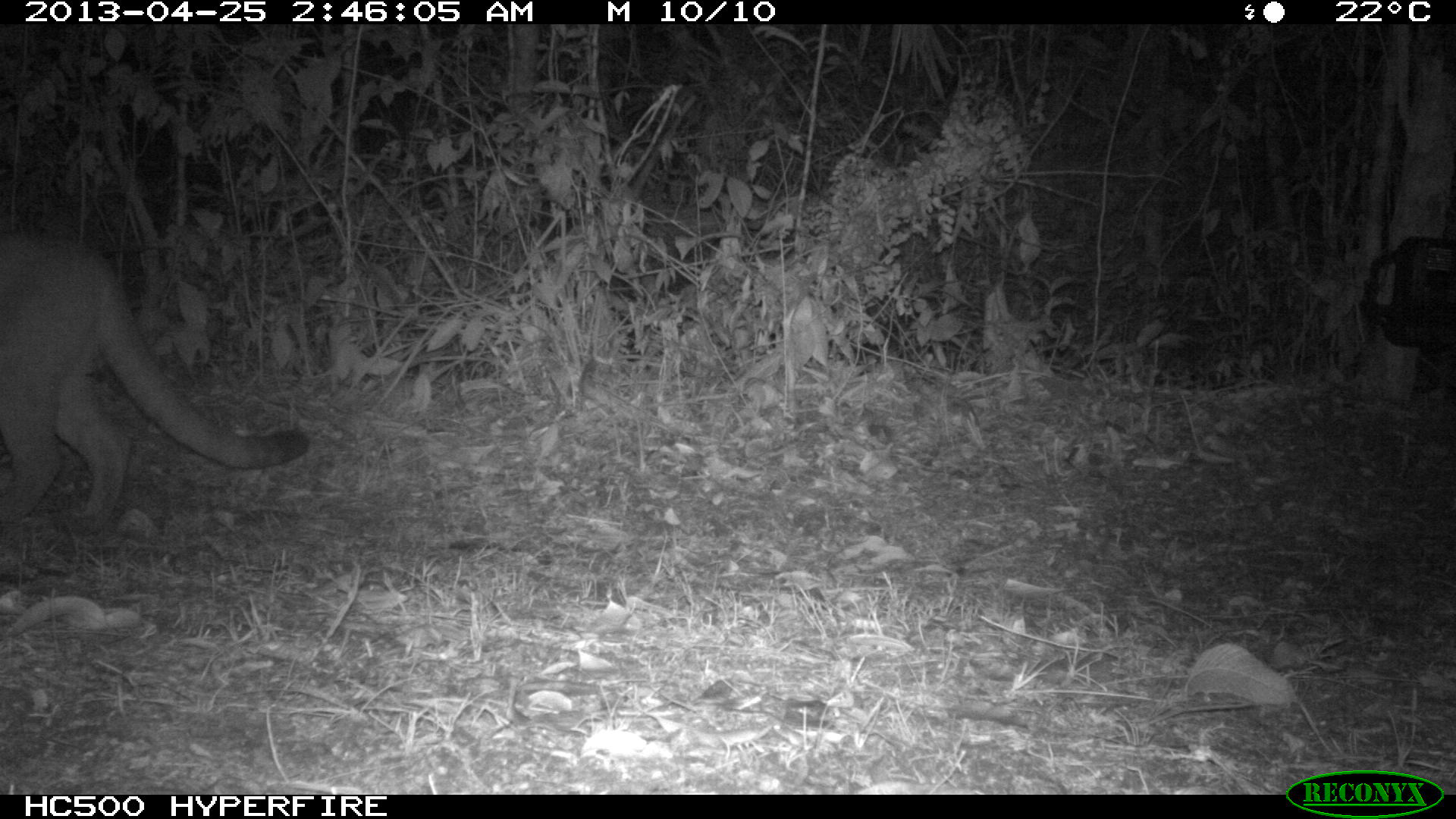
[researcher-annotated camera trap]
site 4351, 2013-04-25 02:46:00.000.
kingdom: Animalia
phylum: Chordata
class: Mammalia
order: Carnivora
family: Felidae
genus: Puma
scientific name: Puma concolor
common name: mountain lion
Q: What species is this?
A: Puma concolor (mountain lion).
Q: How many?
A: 1.